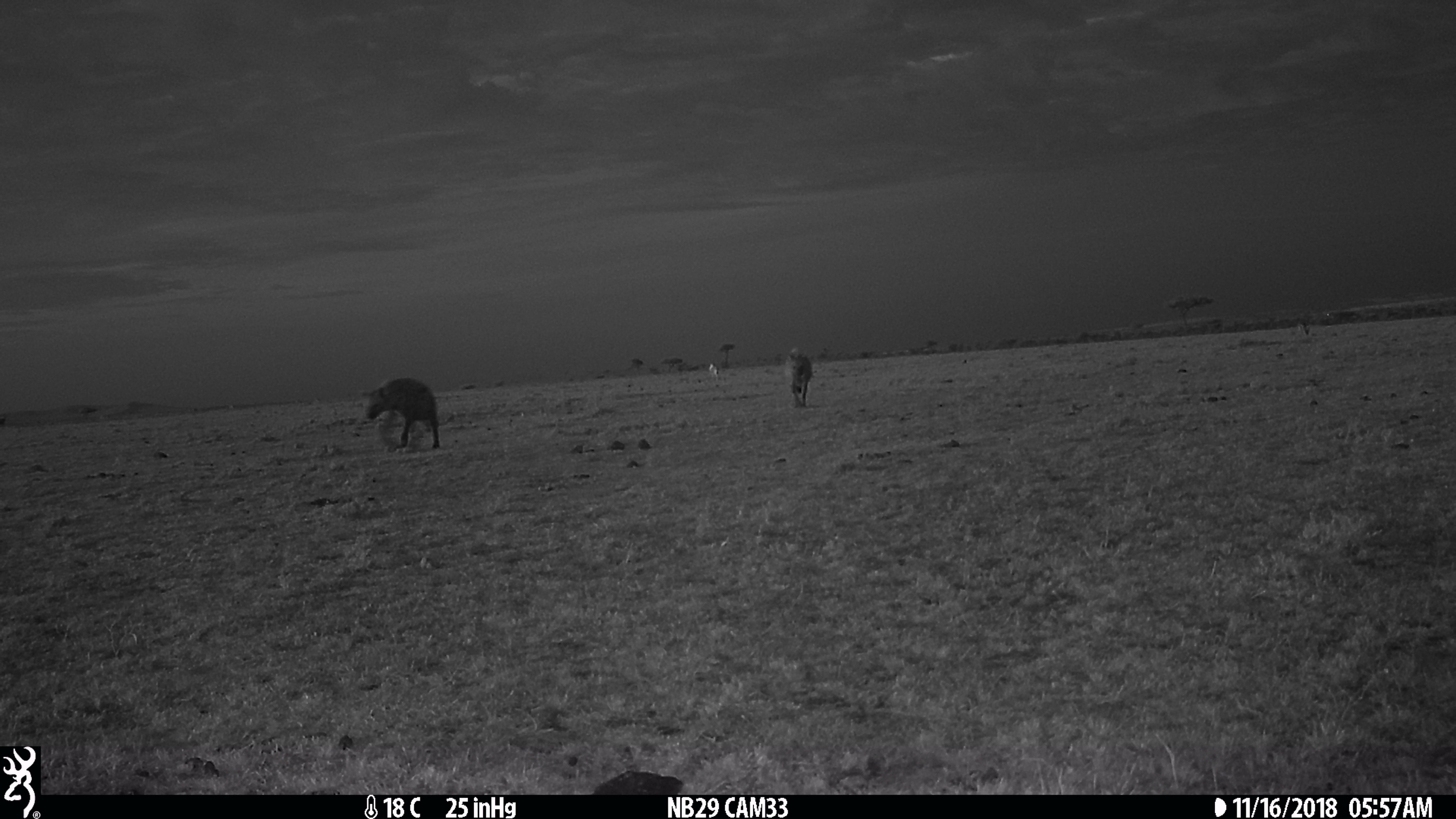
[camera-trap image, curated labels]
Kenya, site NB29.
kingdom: Animalia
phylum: Chordata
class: Mammalia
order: Carnivora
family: Hyaenidae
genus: Crocuta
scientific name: Crocuta crocuta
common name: spotted hyena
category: hyena spotted